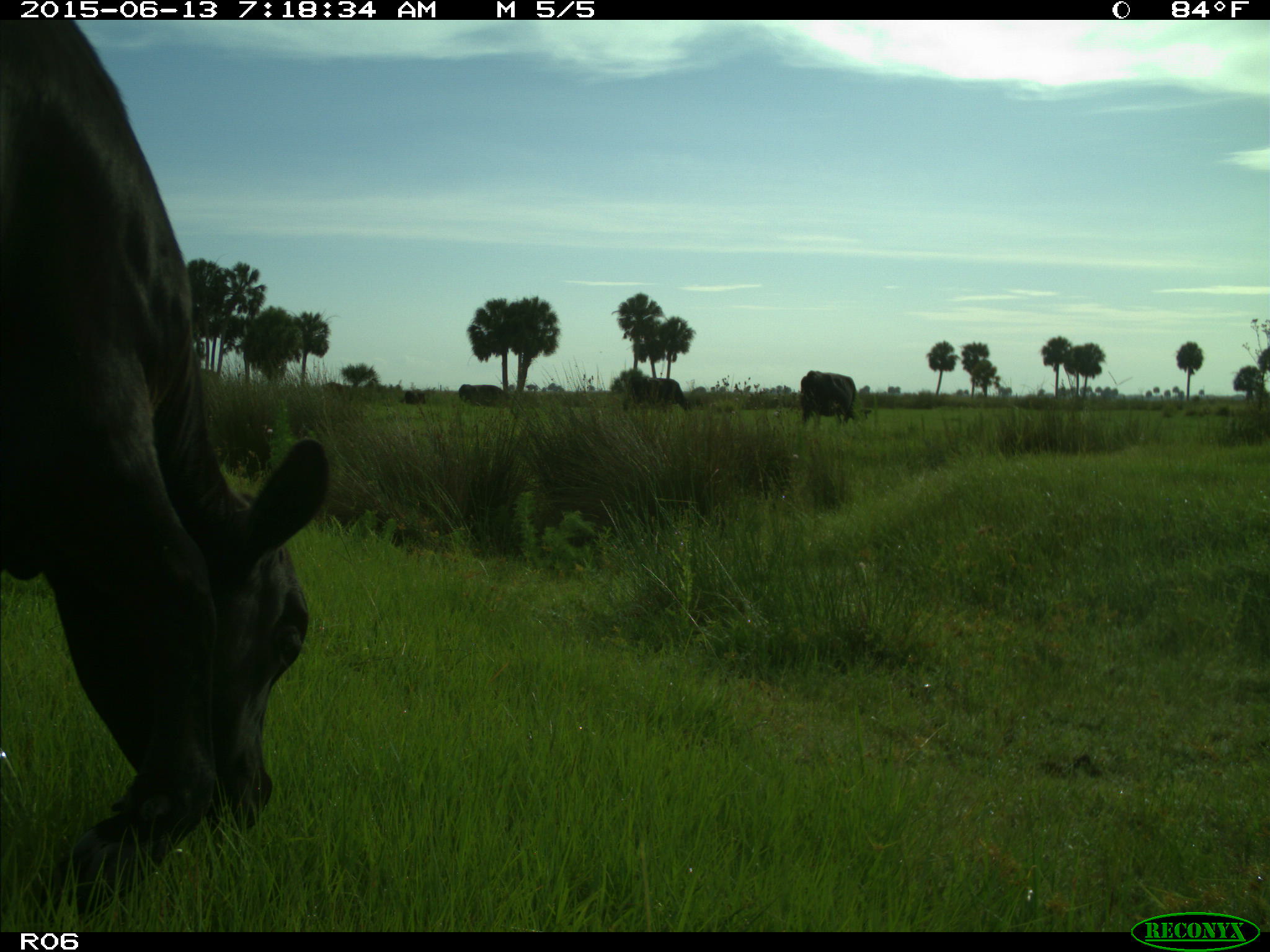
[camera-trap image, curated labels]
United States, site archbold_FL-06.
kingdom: Animalia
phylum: Chordata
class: Mammalia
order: Artiodactyla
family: Bovidae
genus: Bos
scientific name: Bos taurus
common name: domestic cow